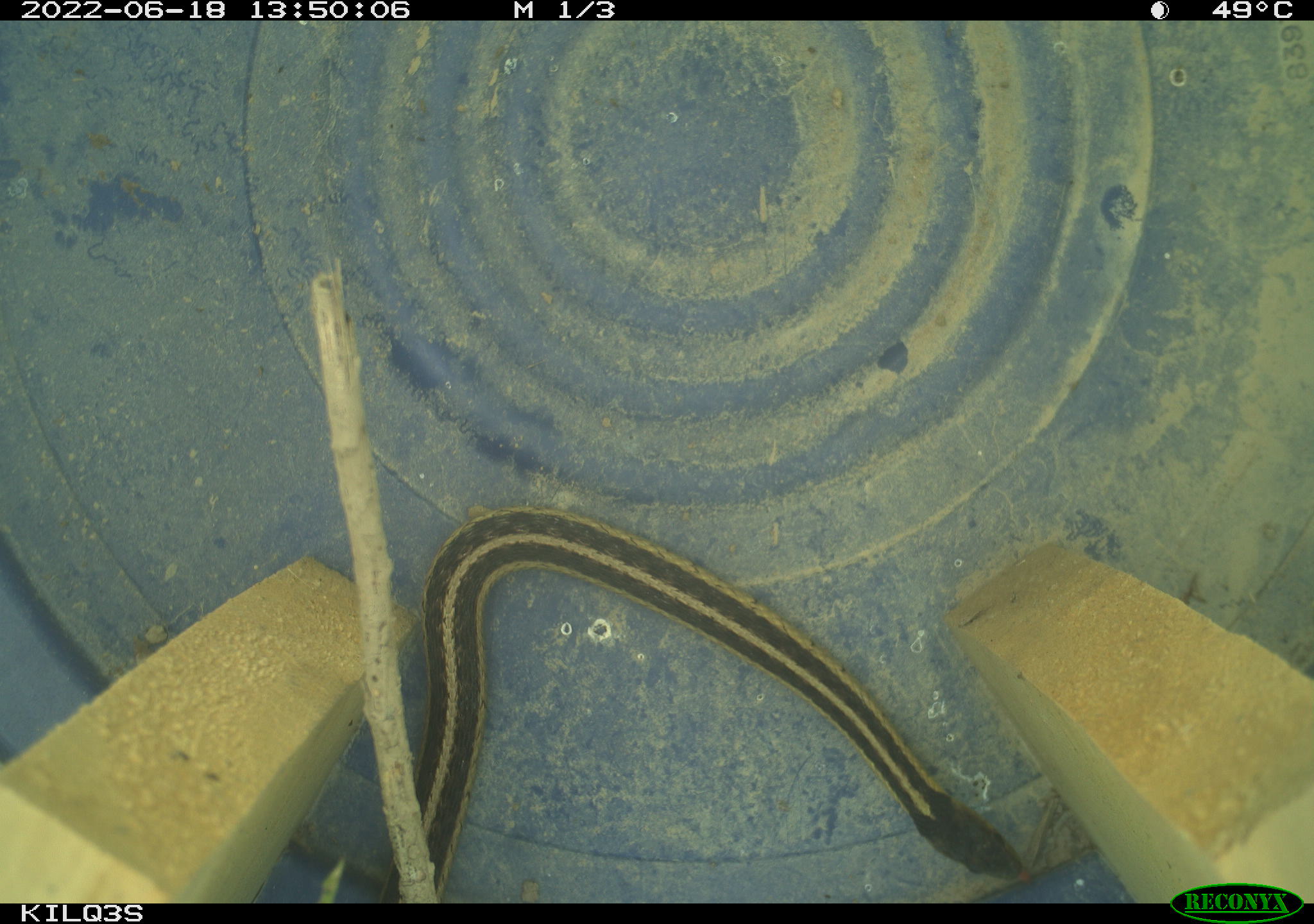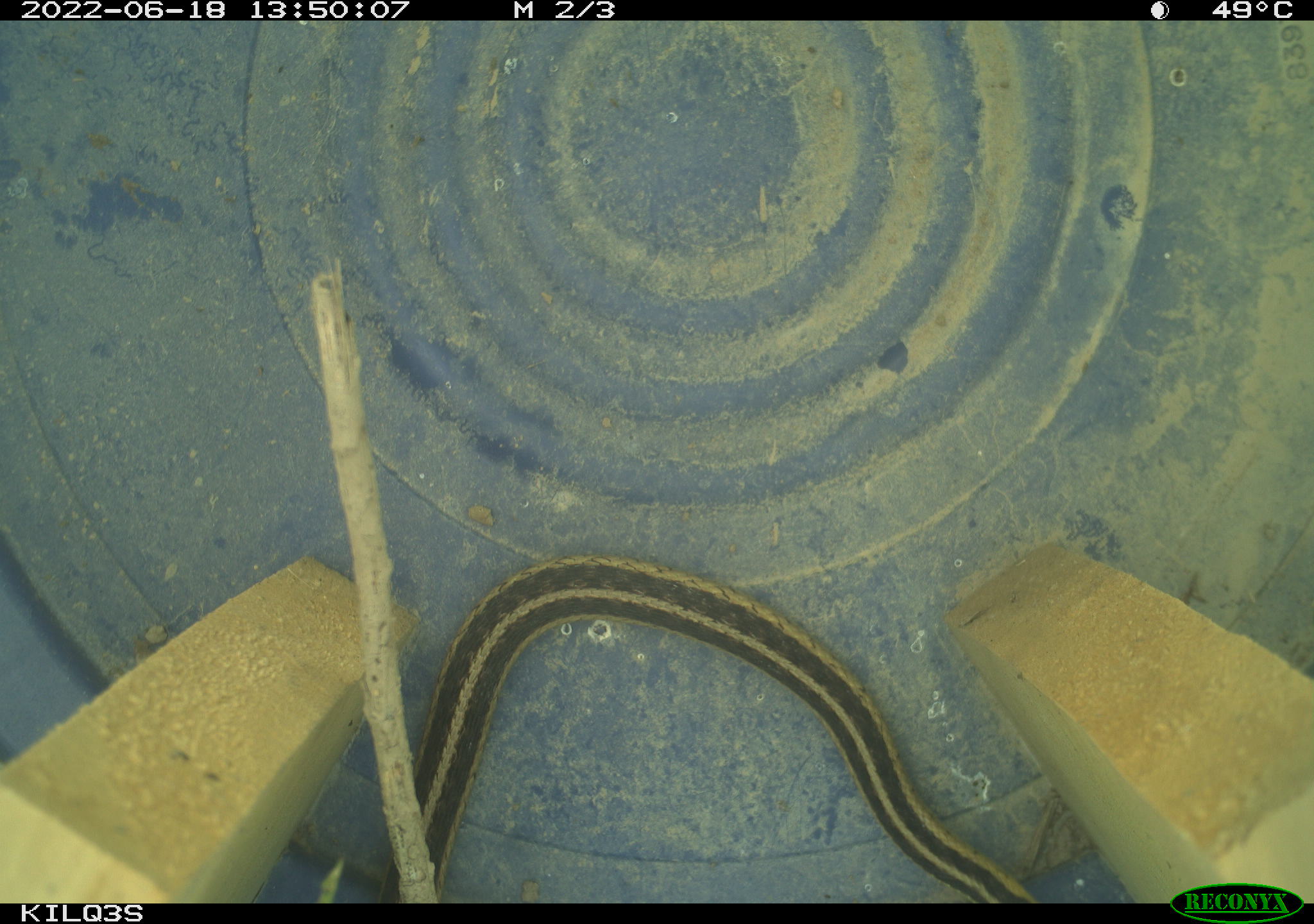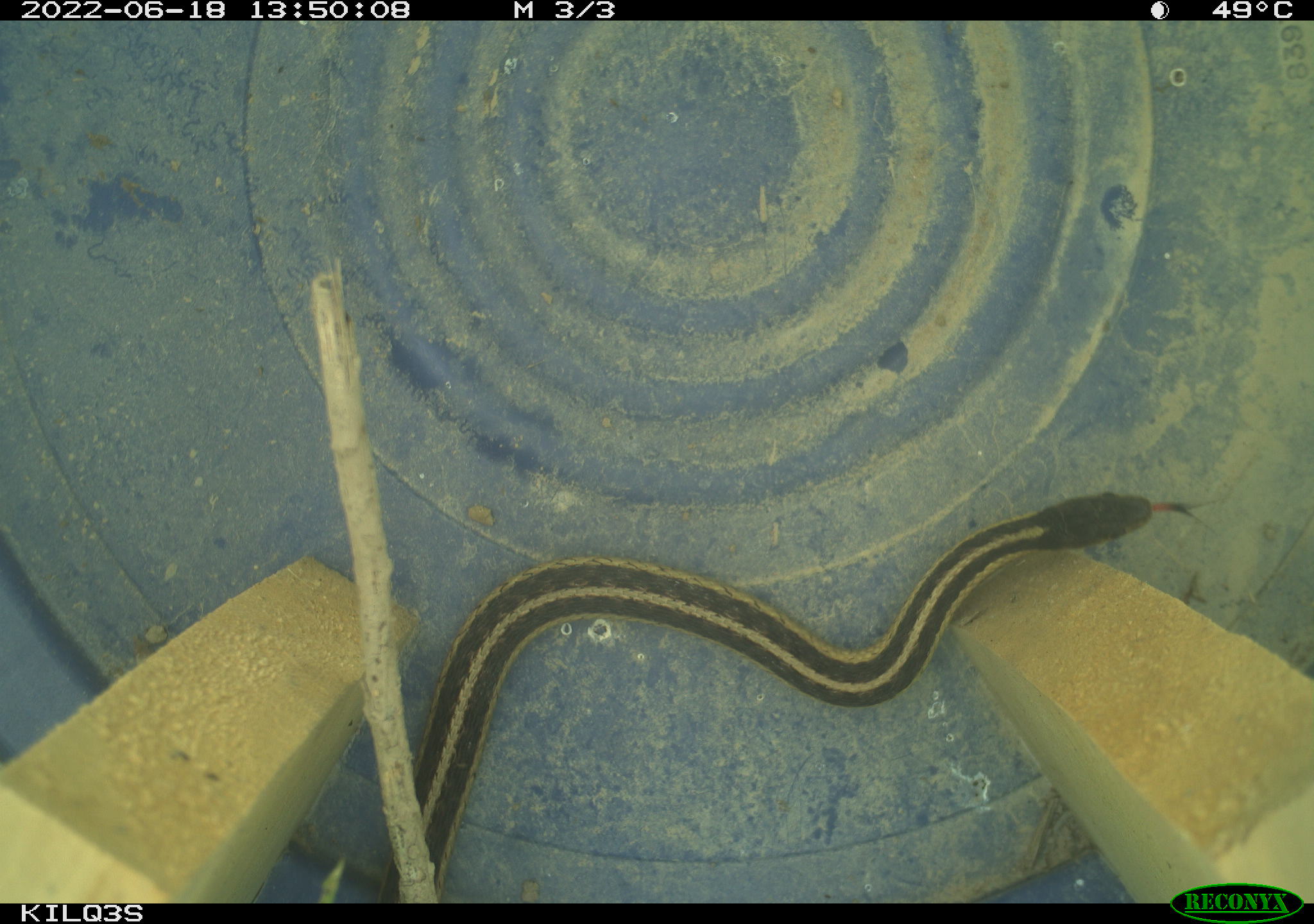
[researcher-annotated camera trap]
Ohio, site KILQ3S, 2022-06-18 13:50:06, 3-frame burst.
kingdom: Animalia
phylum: Chordata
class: Reptilia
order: Squamata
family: Colubridae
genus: Thamnophis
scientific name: Thamnophis sirtalis sirtalis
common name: eastern gartersnake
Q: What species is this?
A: Eastern gartersnake (Thamnophis sirtalis sirtalis).